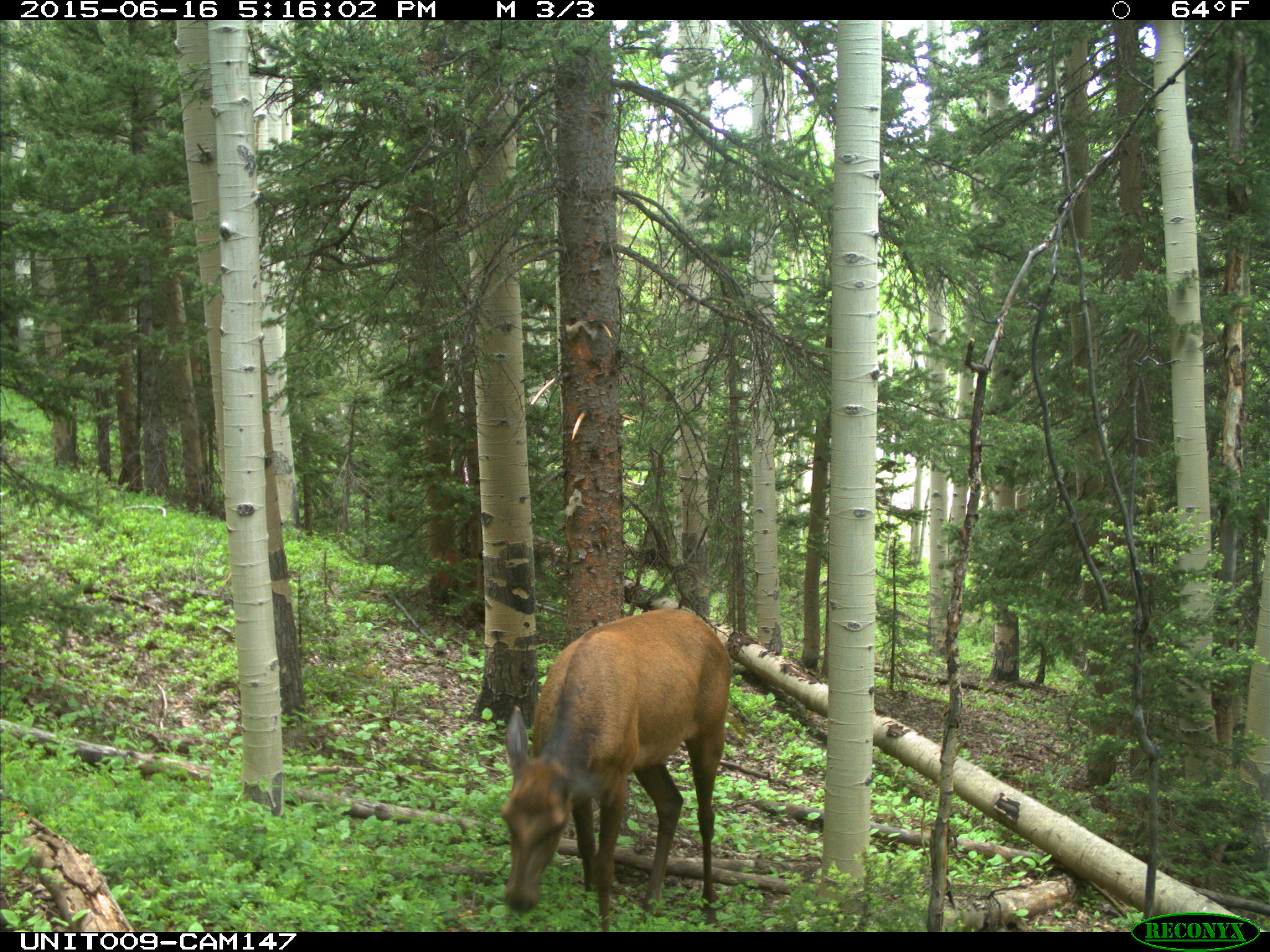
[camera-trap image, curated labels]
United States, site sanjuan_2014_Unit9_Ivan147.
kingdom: Animalia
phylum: Chordata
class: Mammalia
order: Artiodactyla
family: Cervidae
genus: Cervus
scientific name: Cervus elaphus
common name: red deer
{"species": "Cervus elaphus (red deer)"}